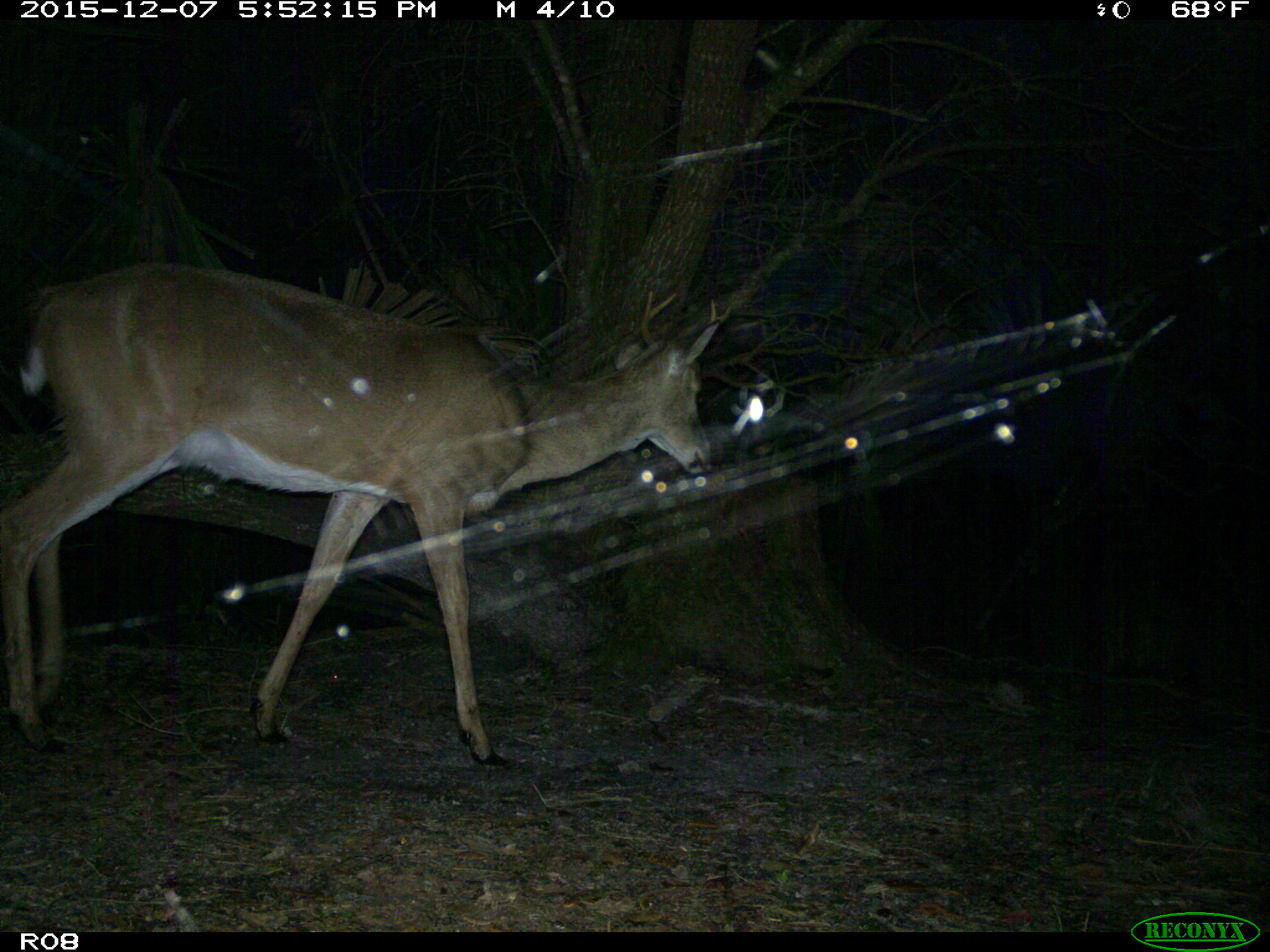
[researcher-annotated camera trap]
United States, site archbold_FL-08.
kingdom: Animalia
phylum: Chordata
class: Mammalia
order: Artiodactyla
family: Cervidae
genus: Odocoileus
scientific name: Odocoileus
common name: deer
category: unidentified deer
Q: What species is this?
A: Unidentified deer (deer) (Odocoileus).